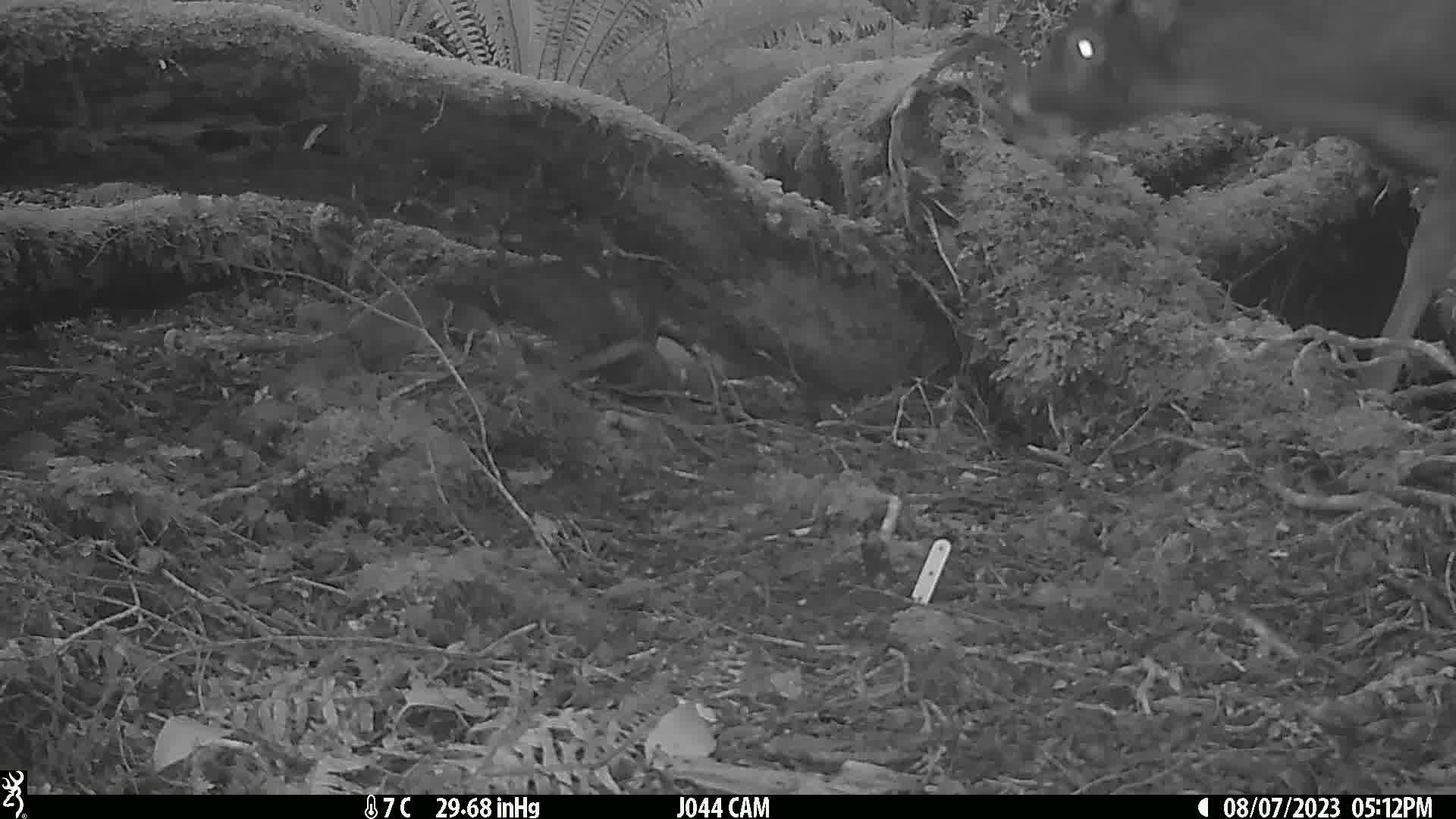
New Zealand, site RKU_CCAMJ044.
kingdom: Animalia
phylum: Chordata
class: Mammalia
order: Artiodactyla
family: Cervidae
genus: Odocoileus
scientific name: Odocoileus virginianus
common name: white-tailed deer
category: white tailed deer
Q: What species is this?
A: White tailed deer (white-tailed deer) (Odocoileus virginianus).